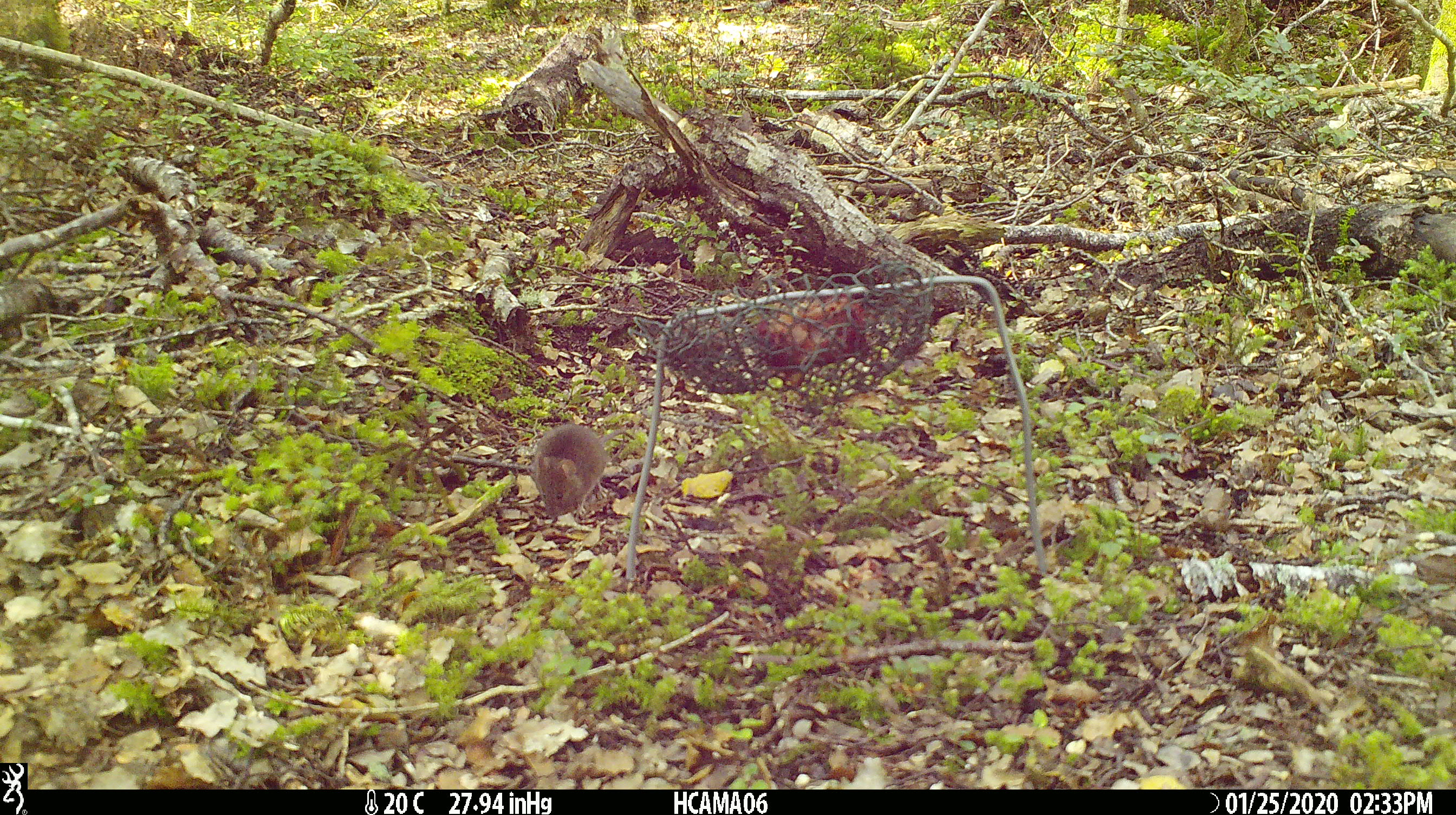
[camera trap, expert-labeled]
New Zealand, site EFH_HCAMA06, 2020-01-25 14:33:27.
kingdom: Animalia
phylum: Chordata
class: Mammalia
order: Rodentia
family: Muridae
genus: Mus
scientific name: Mus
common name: mouse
Mouse (Mus).